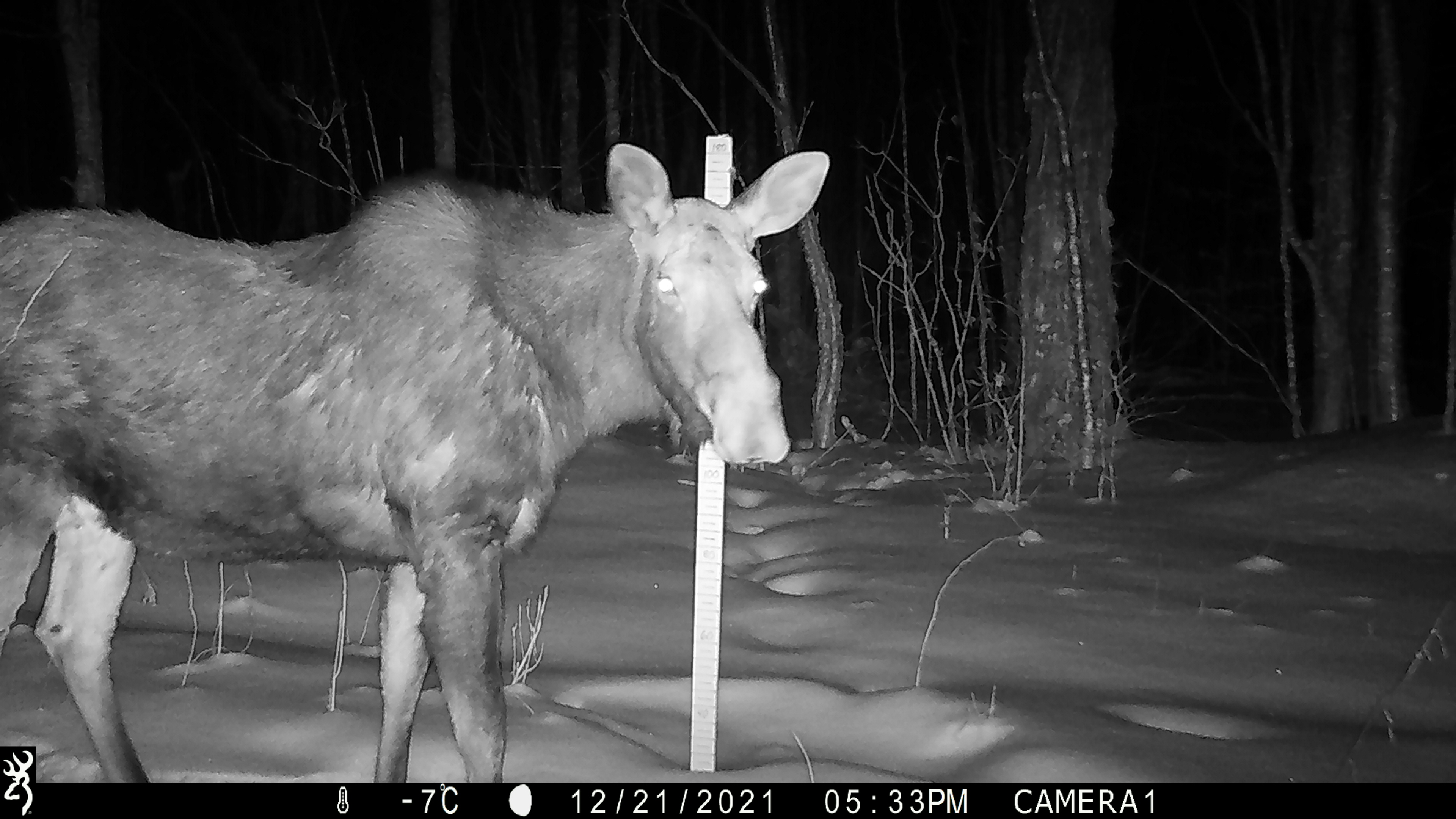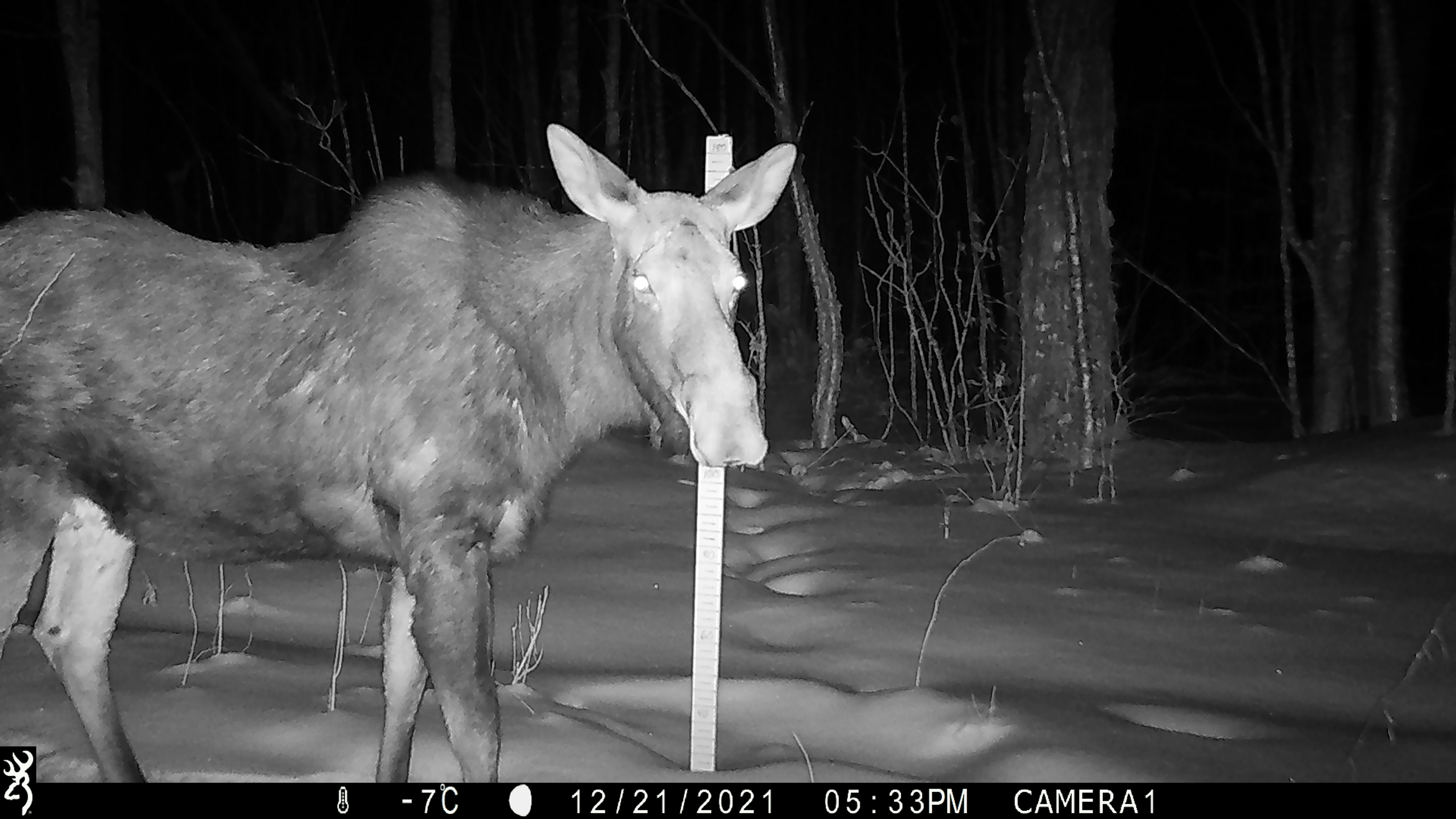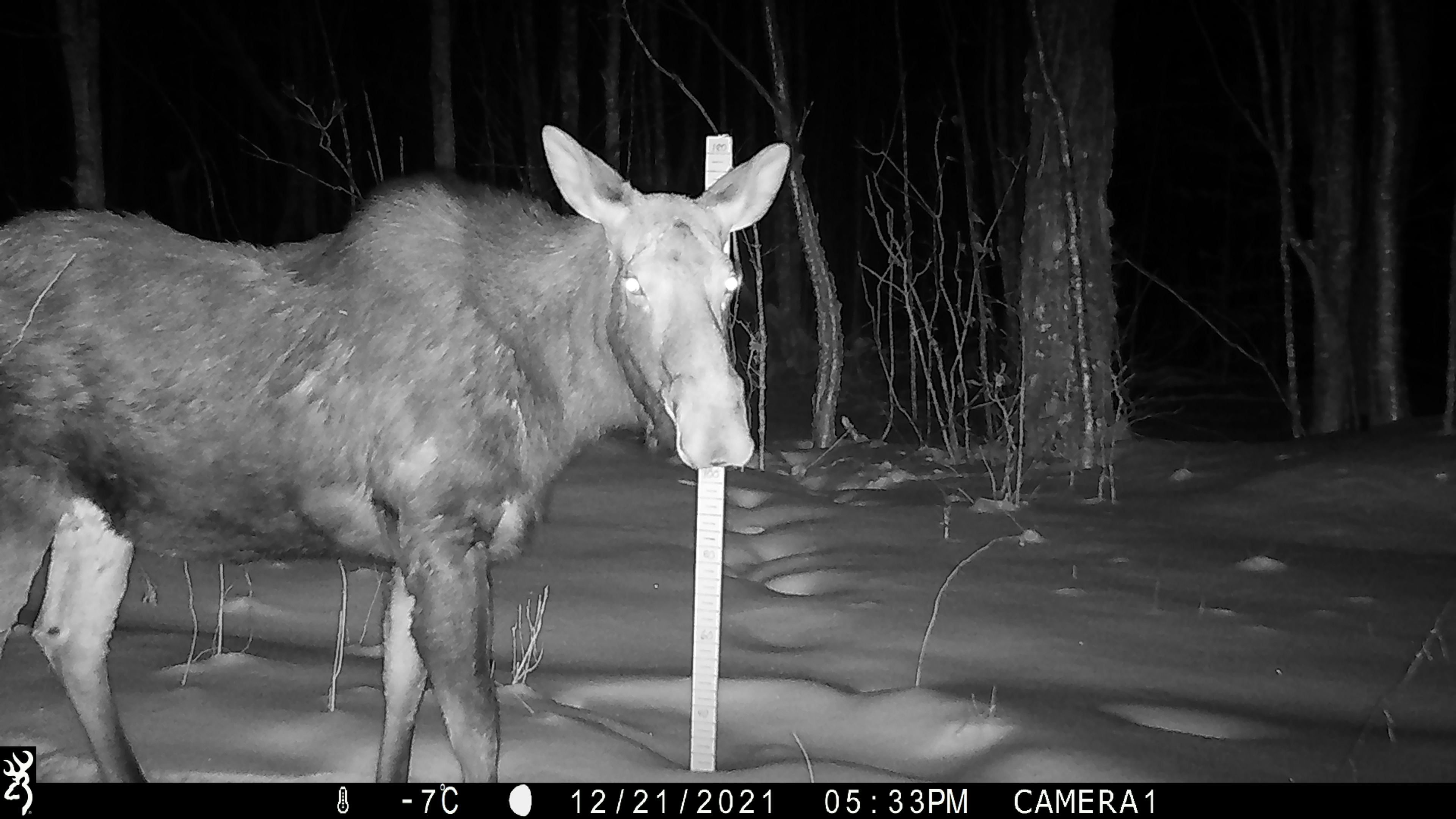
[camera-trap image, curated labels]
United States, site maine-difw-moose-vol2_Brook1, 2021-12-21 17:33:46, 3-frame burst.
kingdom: Animalia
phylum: Chordata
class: Mammalia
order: Artiodactyla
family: Cervidae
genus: Alces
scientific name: Alces alces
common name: moose